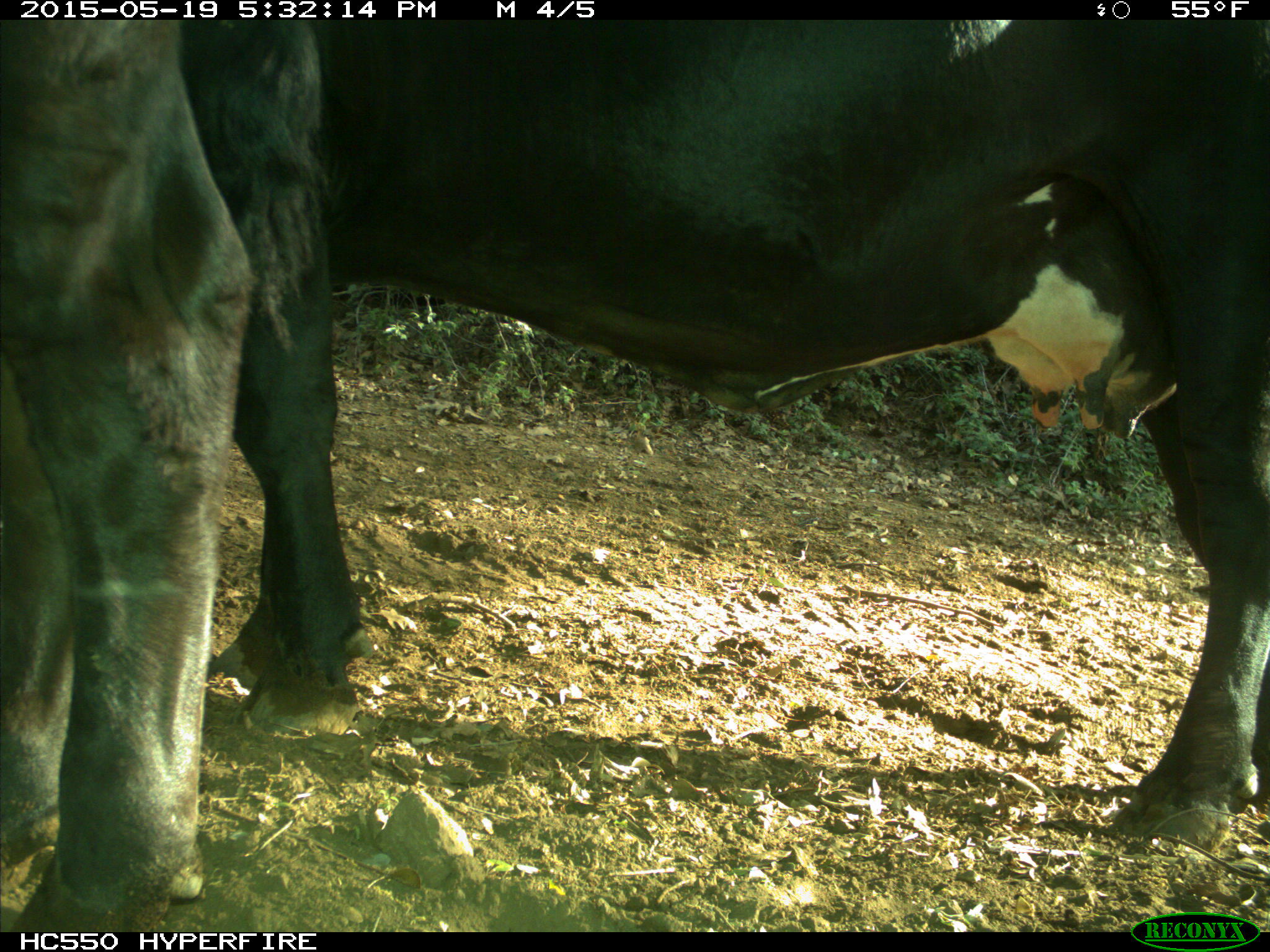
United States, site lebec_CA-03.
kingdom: Animalia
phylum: Chordata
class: Mammalia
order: Artiodactyla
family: Bovidae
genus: Bos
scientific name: Bos taurus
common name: domestic cow